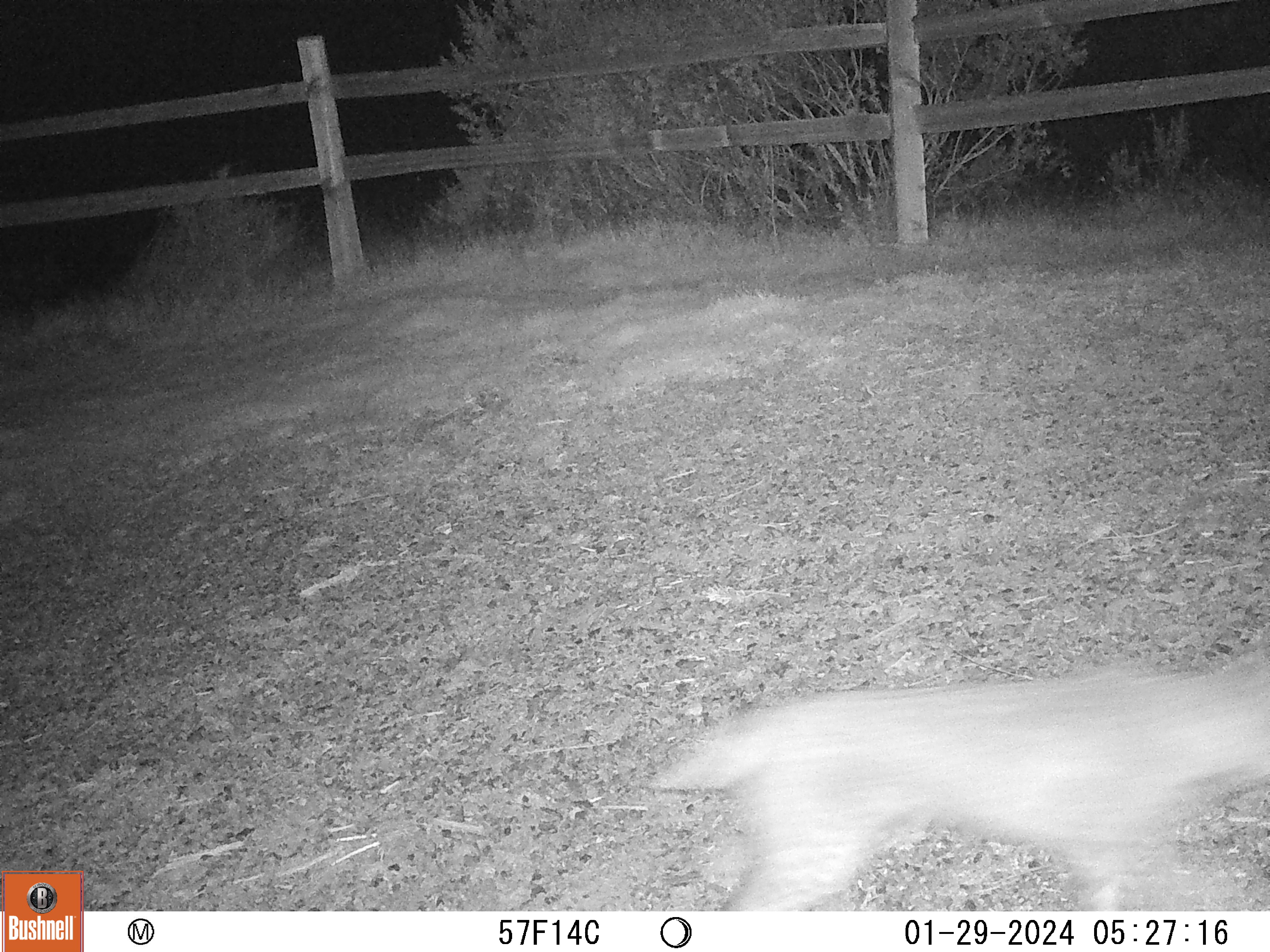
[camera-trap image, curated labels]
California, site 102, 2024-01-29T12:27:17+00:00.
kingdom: Animalia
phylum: Chordata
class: Mammalia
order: Carnivora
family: Felidae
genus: Lynx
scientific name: Lynx rufus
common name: bobcat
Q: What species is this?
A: Bobcat (Lynx rufus).